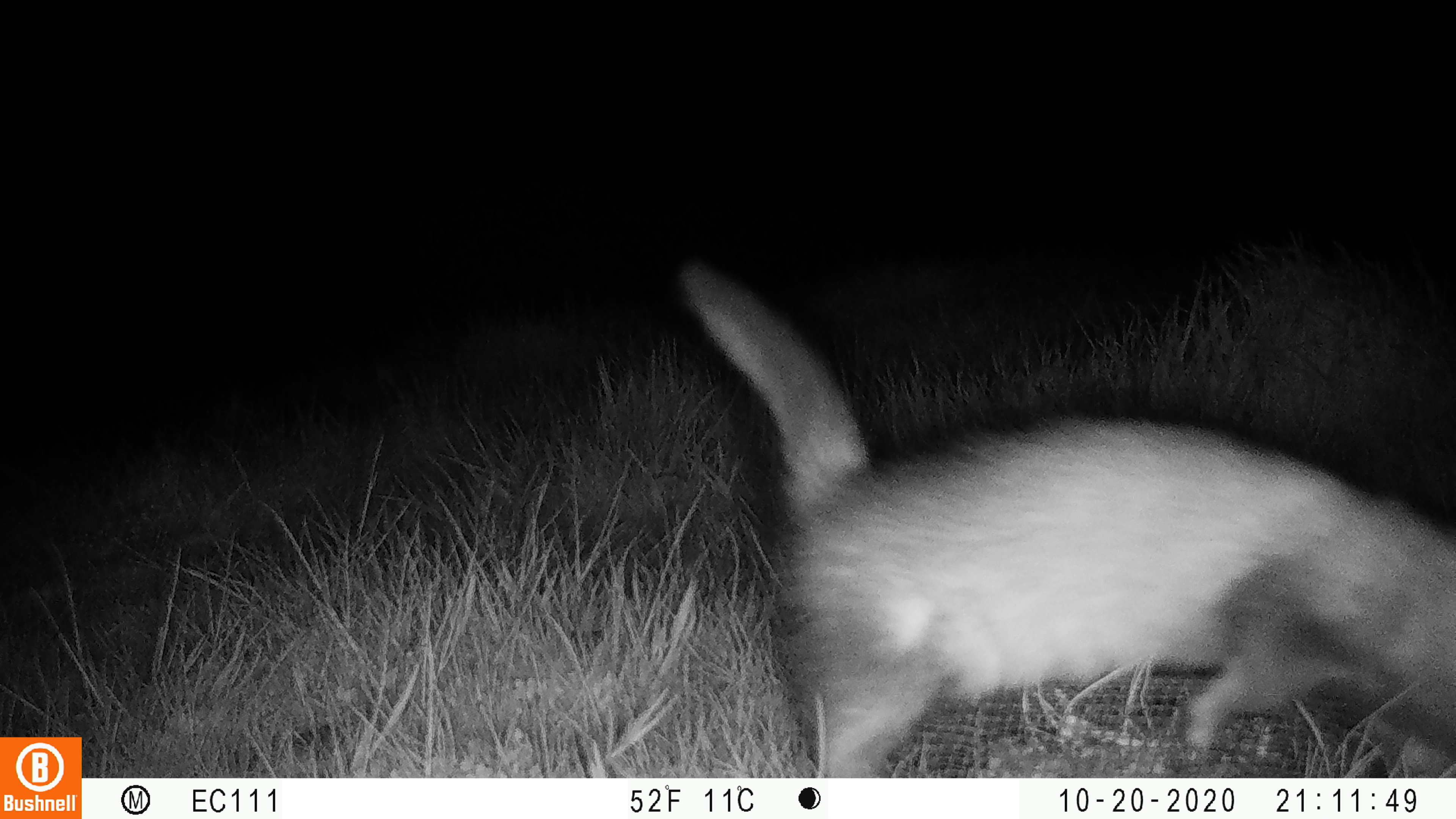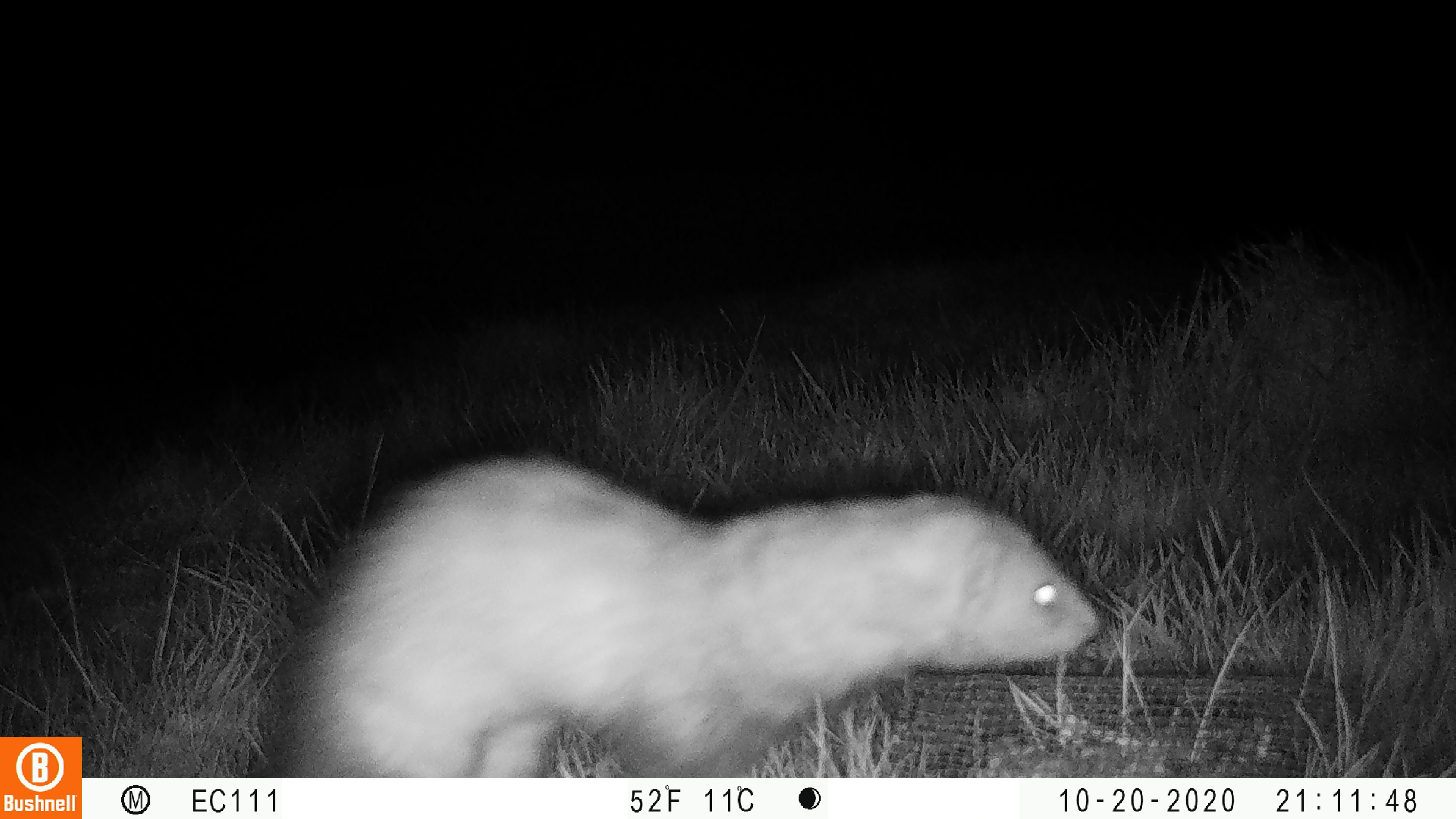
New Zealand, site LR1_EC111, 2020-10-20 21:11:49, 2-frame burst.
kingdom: Animalia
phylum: Chordata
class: Mammalia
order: Carnivora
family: Mustelidae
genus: Mustela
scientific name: Mustela furo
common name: ferret